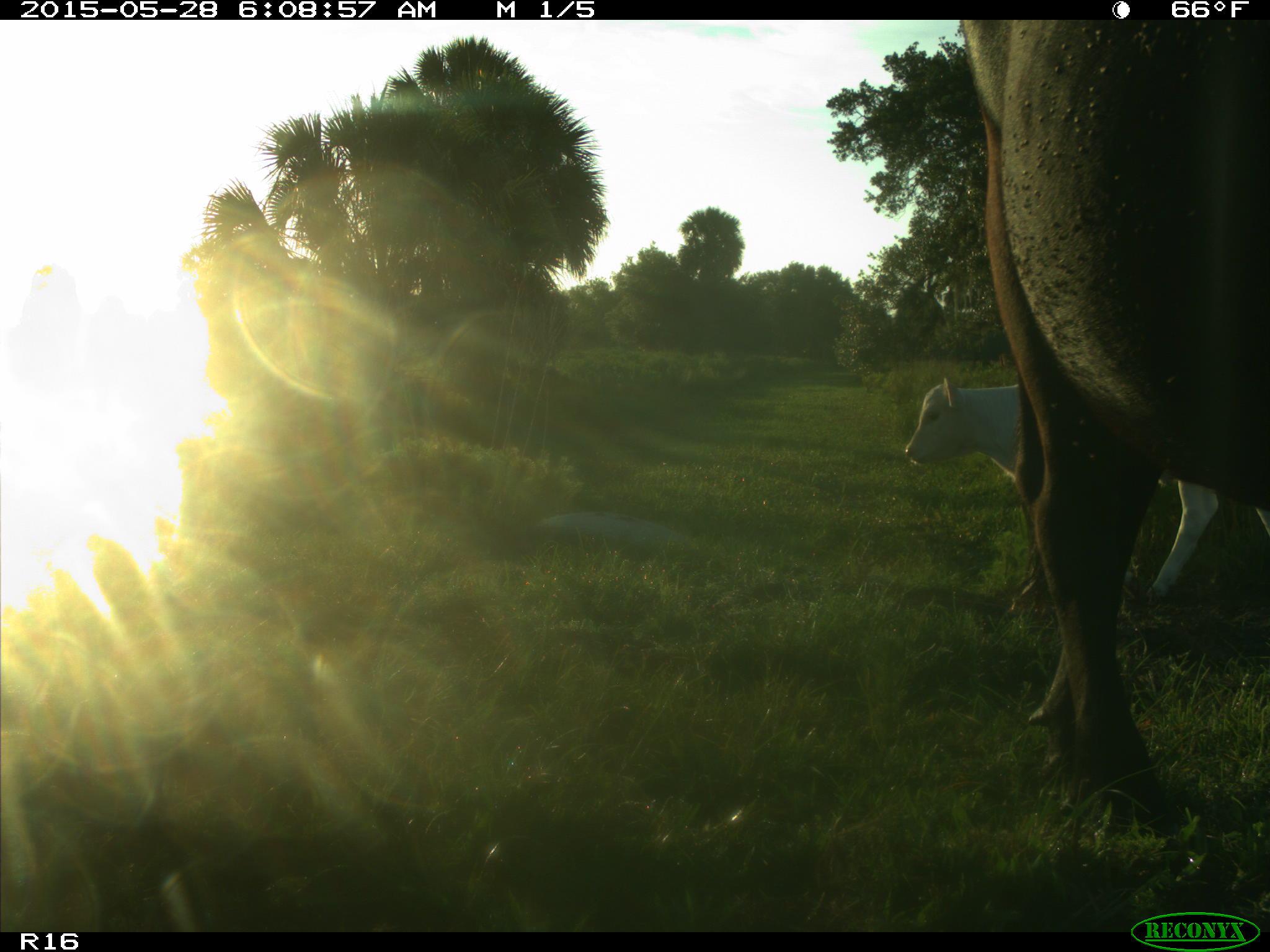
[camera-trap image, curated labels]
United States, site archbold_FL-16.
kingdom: Animalia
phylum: Chordata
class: Mammalia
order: Artiodactyla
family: Bovidae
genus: Bos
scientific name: Bos taurus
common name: domestic cow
Bos taurus (domestic cow).